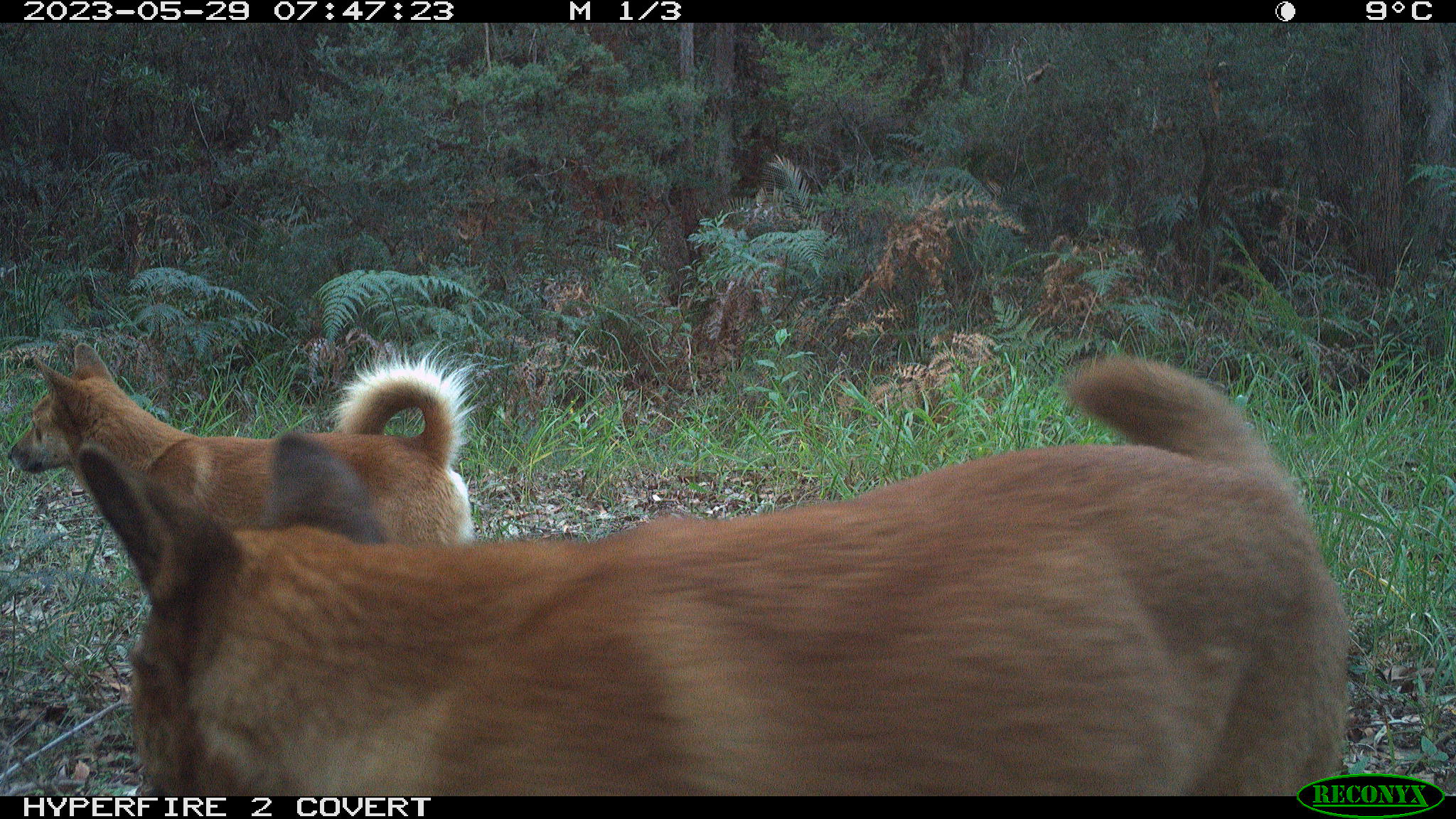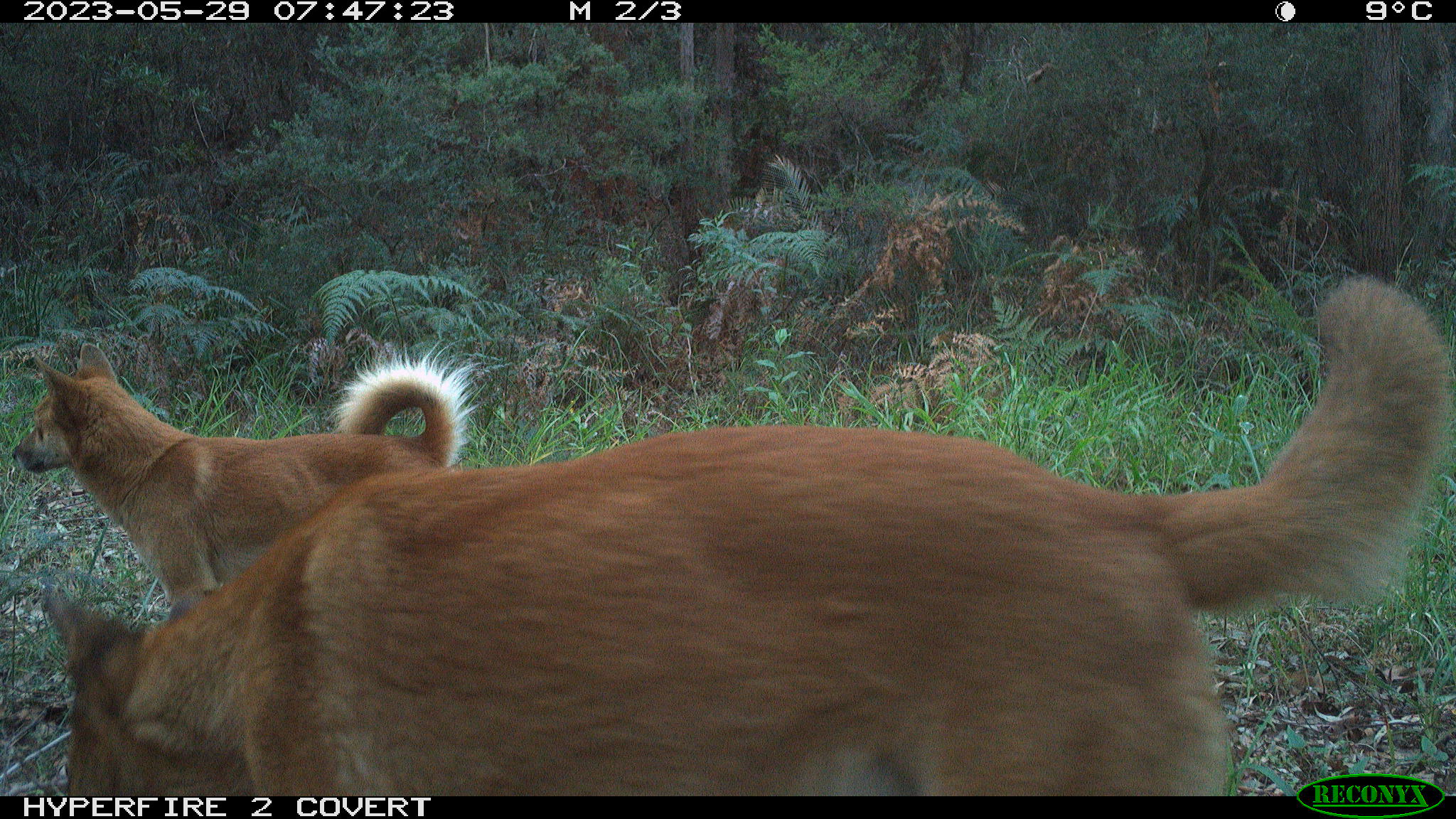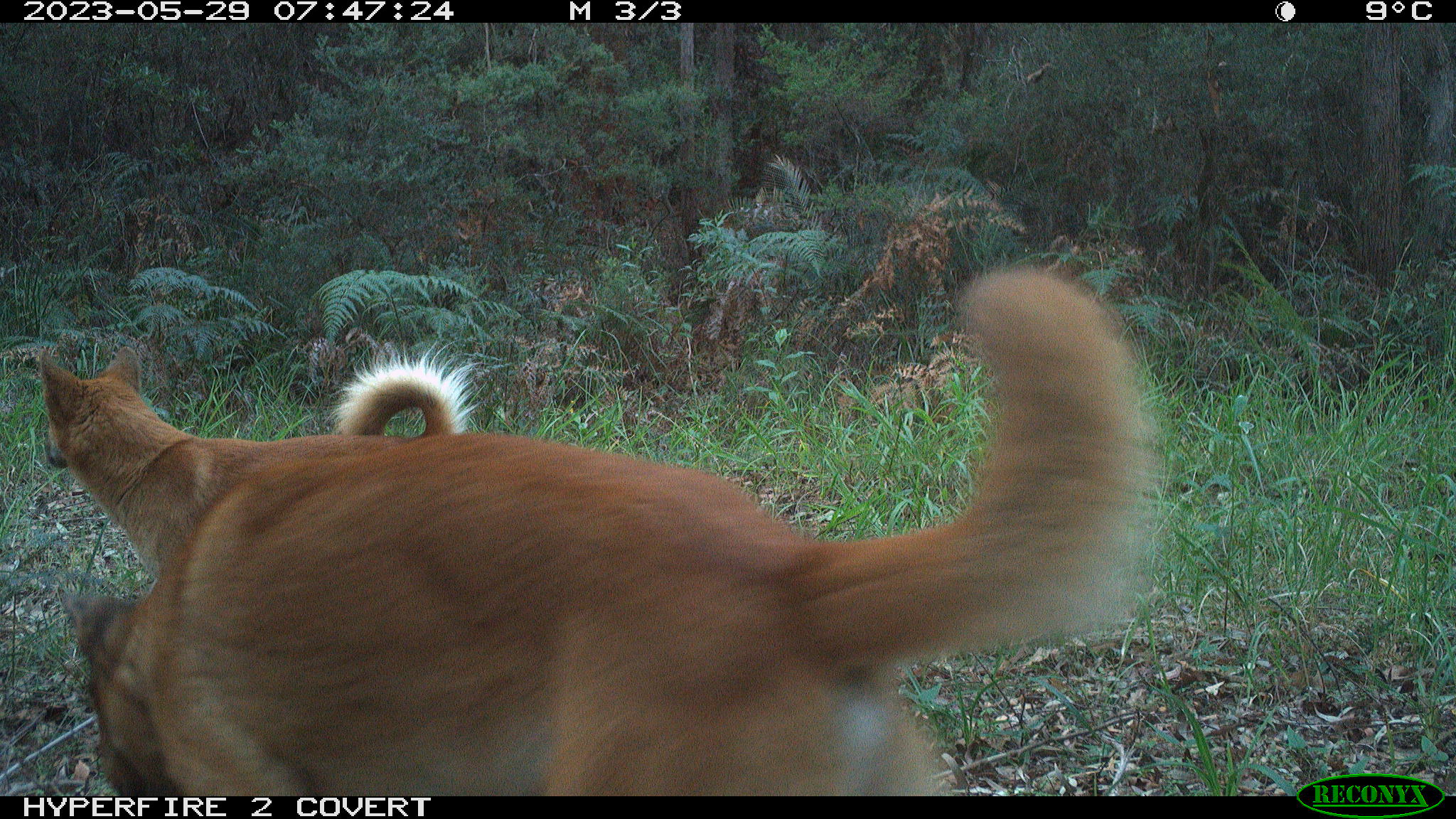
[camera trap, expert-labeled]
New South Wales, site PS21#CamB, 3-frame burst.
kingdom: Animalia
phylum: Chordata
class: Mammalia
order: Carnivora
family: Canidae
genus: Canis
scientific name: Canis familiaris dingo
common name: dingo